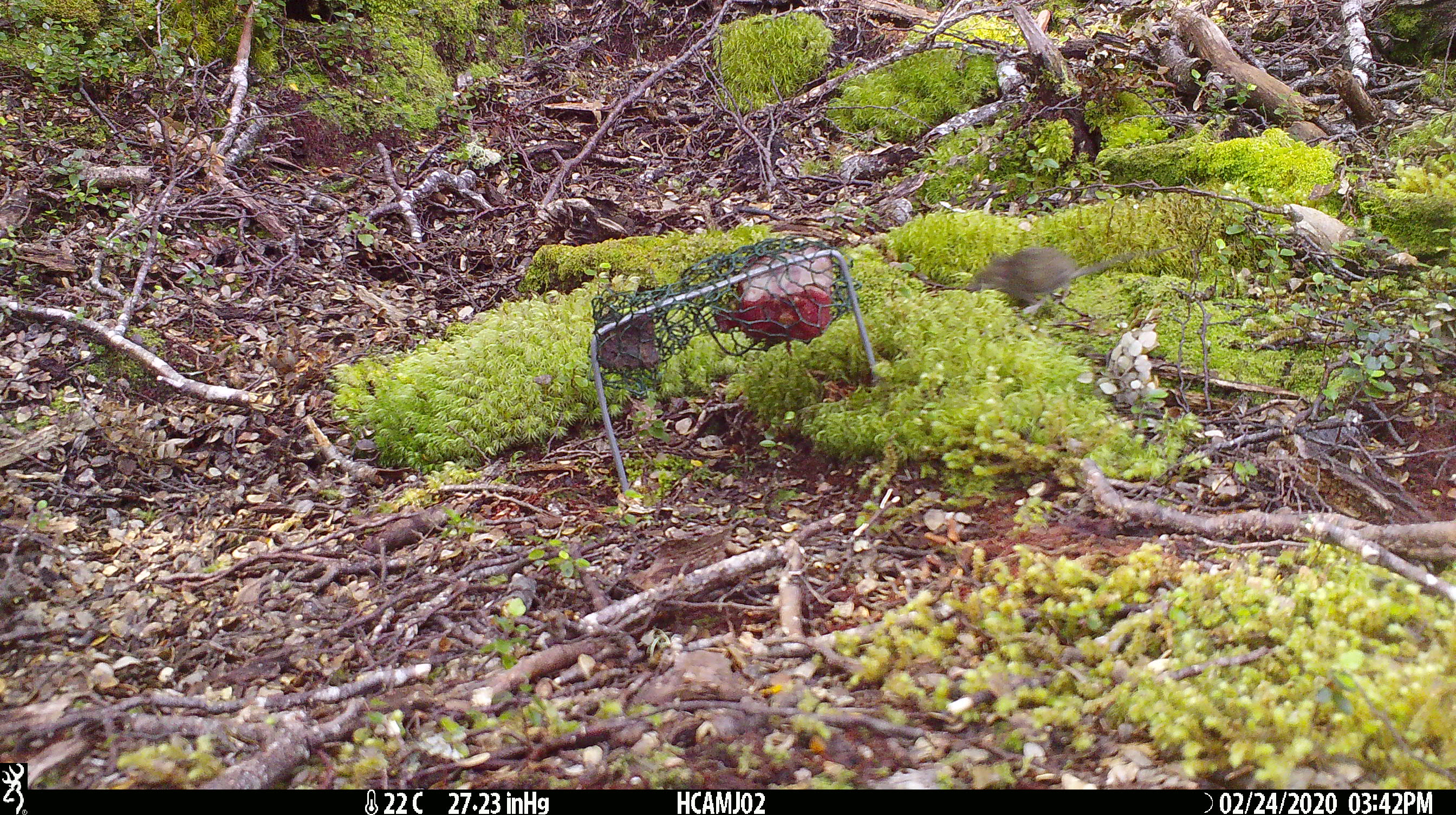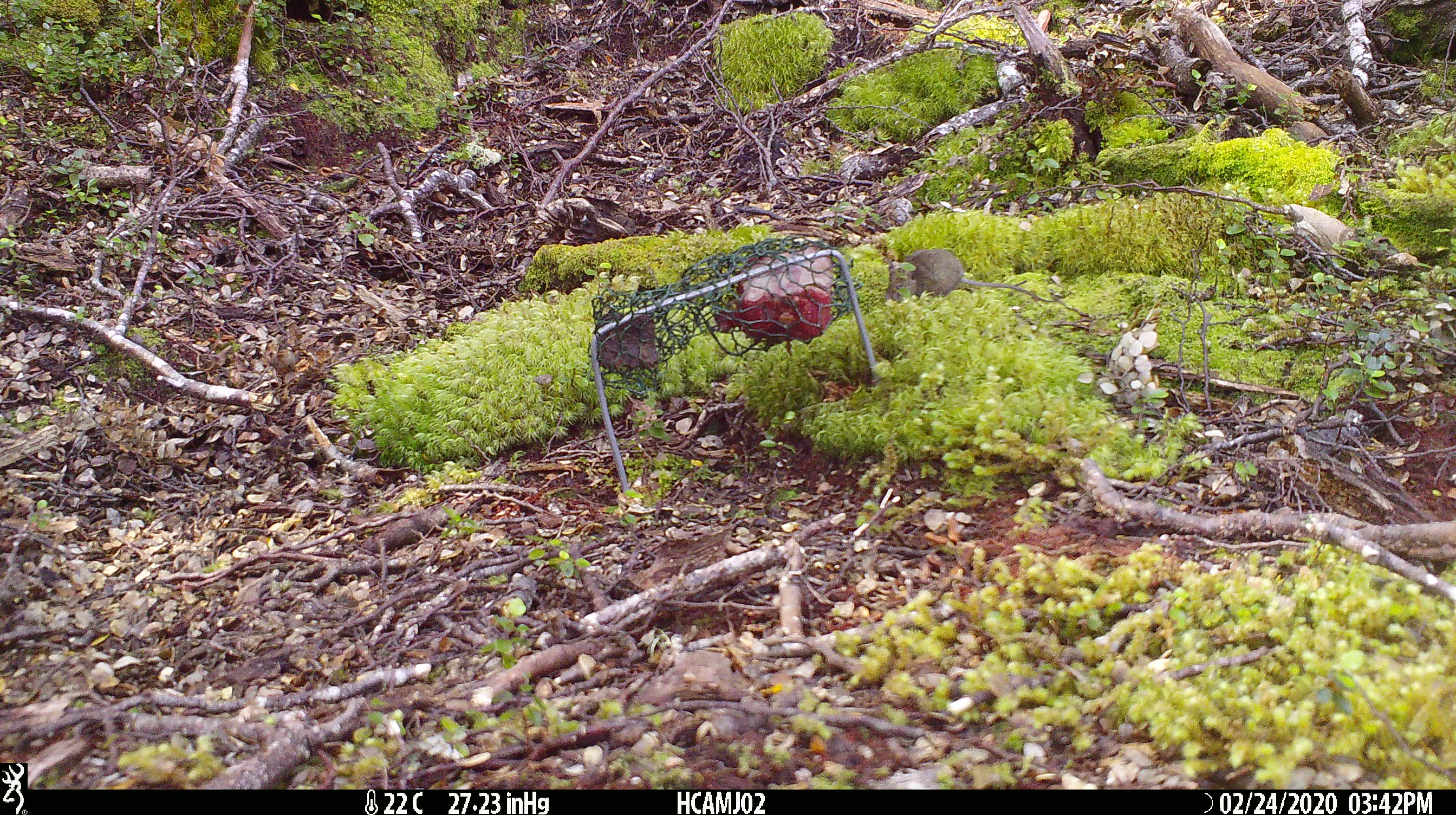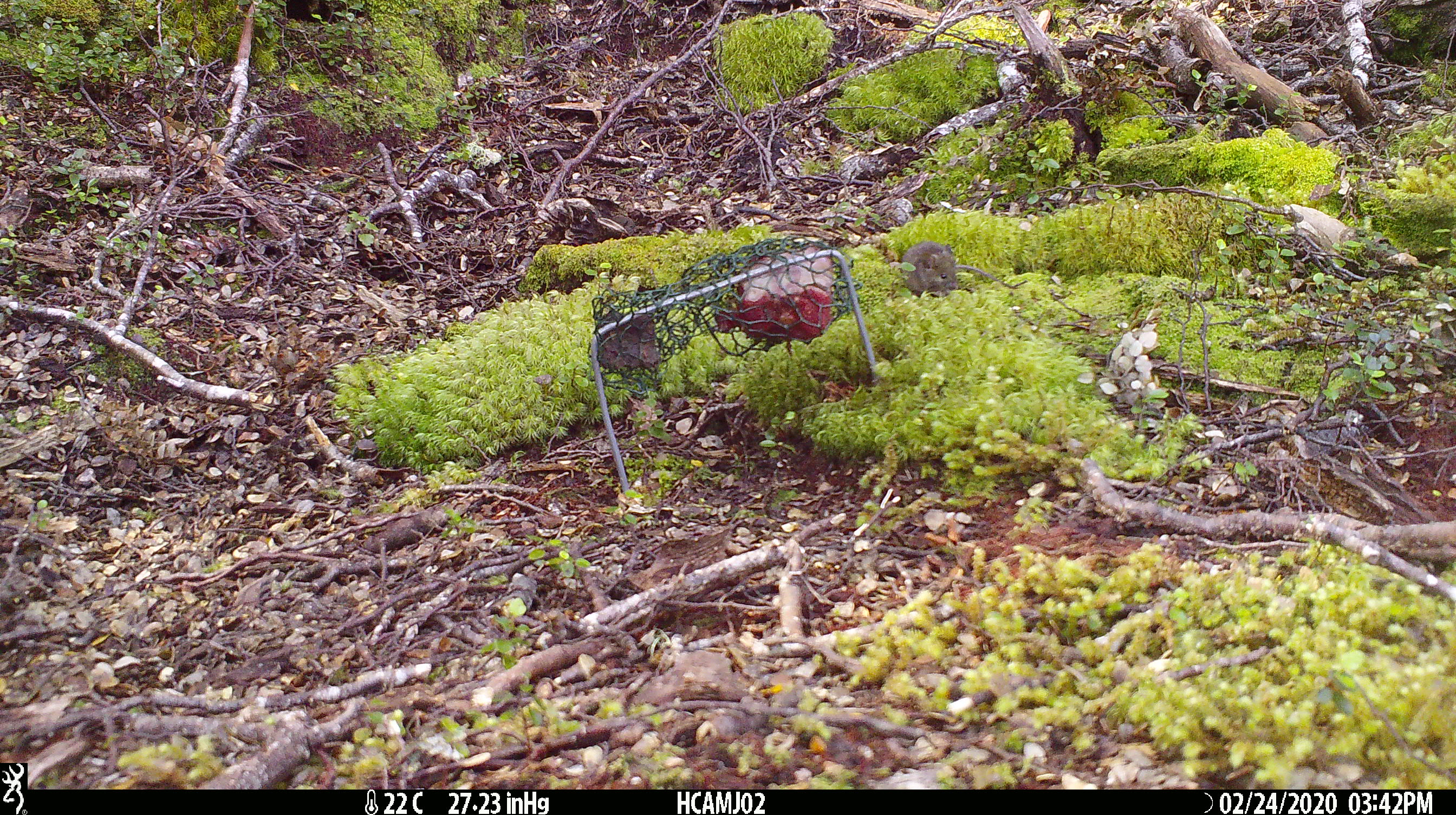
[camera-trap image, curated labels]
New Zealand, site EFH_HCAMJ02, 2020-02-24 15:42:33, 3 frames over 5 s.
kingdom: Animalia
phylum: Chordata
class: Mammalia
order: Rodentia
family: Muridae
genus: Mus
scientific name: Mus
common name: mouse